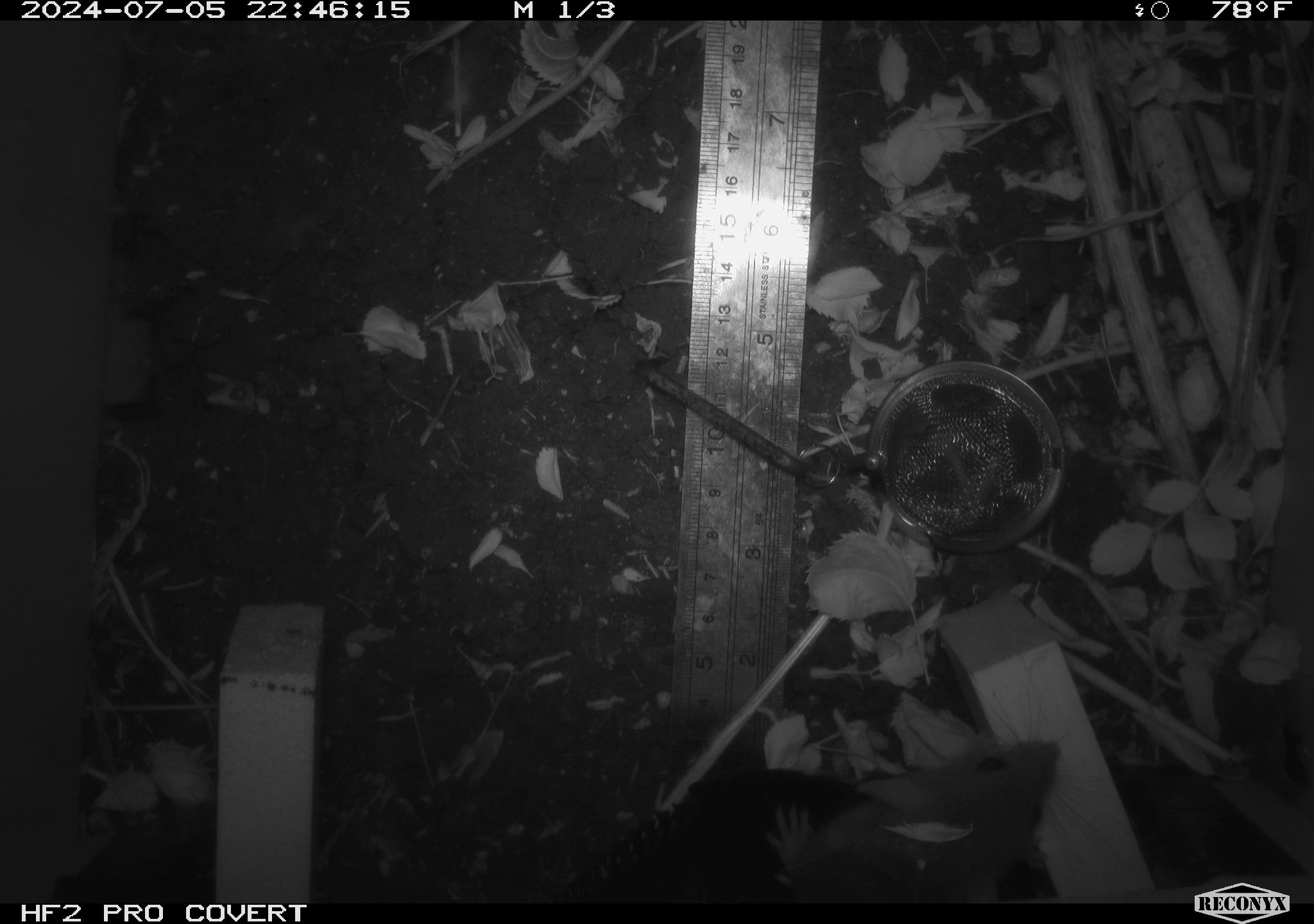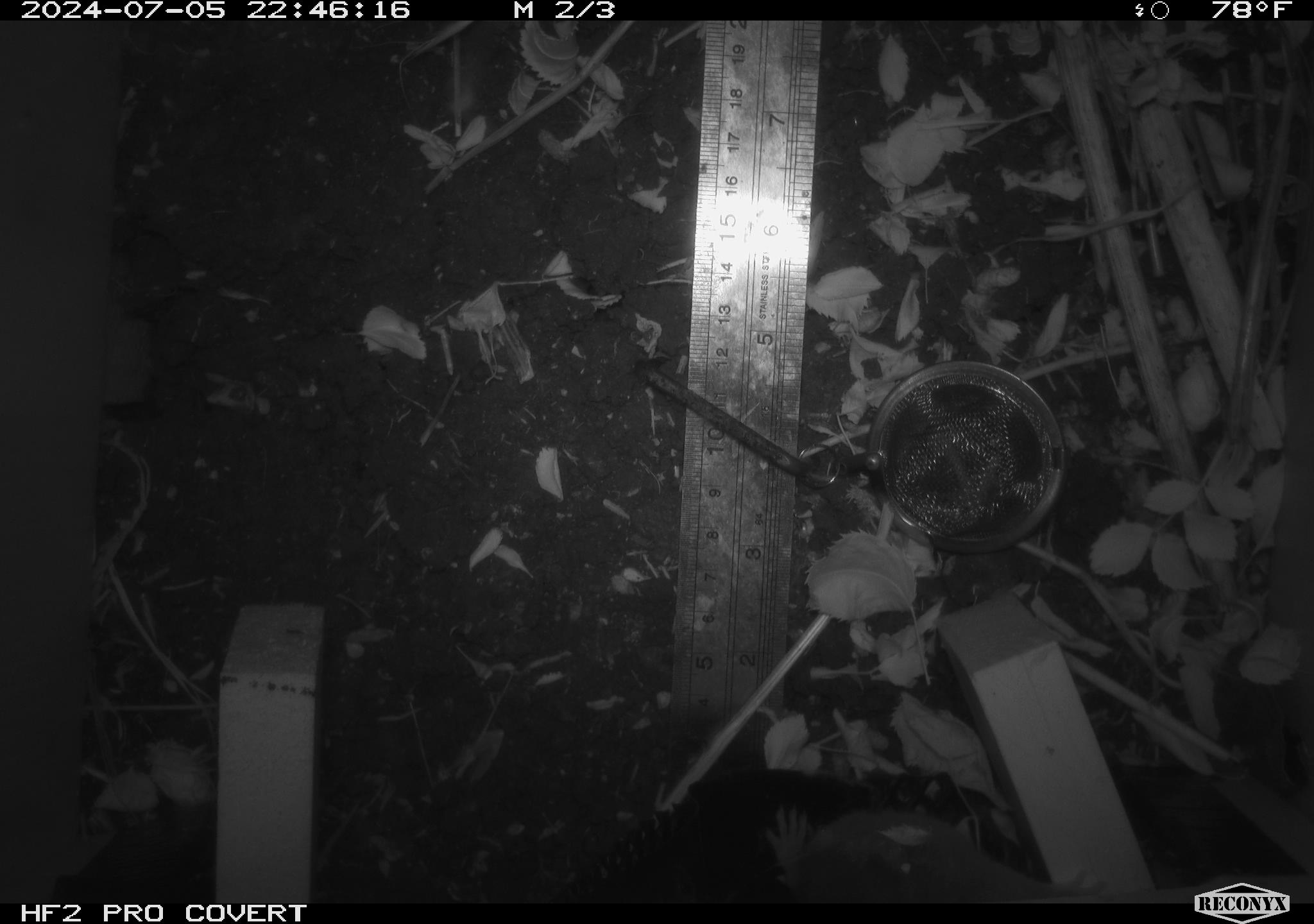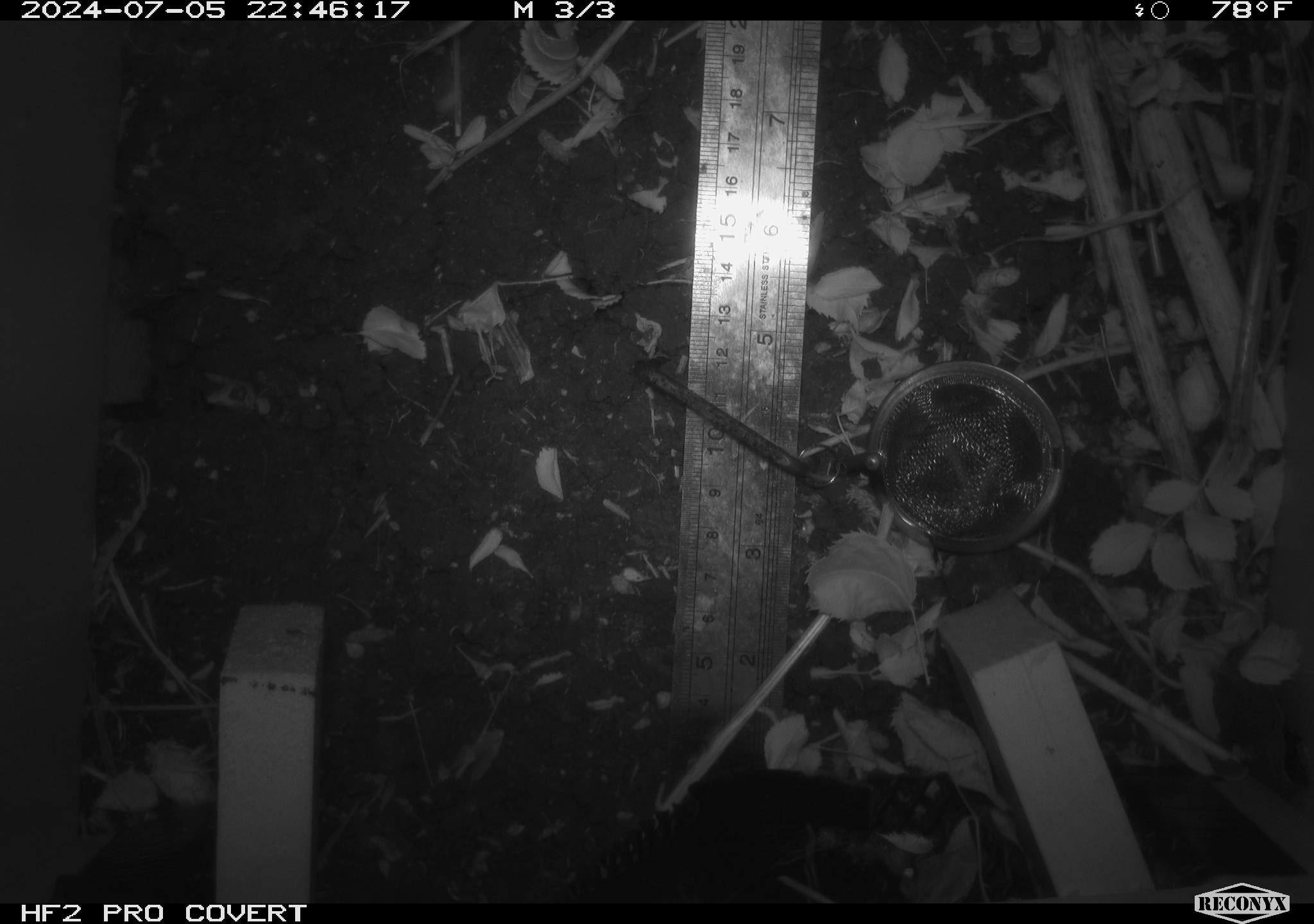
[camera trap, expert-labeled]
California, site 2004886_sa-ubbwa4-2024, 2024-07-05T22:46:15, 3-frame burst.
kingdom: Animalia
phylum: Chordata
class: Mammalia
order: Rodentia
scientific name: Rodentia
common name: woodrat or rat or mouse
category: woodrat or rat or mouse species